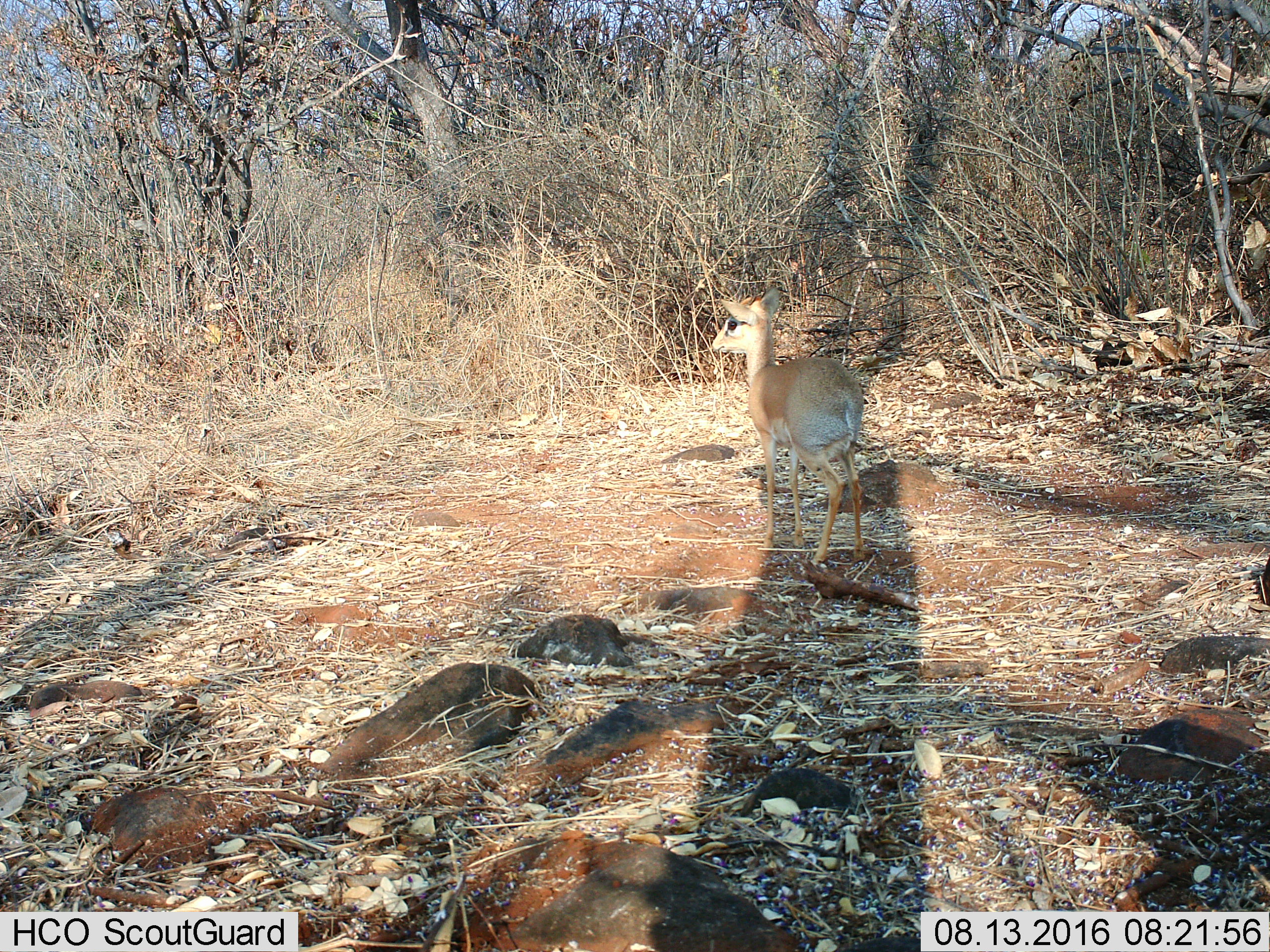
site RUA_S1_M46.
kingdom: Animalia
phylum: Chordata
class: Mammalia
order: Artiodactyla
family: Bovidae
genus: Madoqua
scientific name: Madoqua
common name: dik-dik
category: dikdik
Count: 1.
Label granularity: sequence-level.